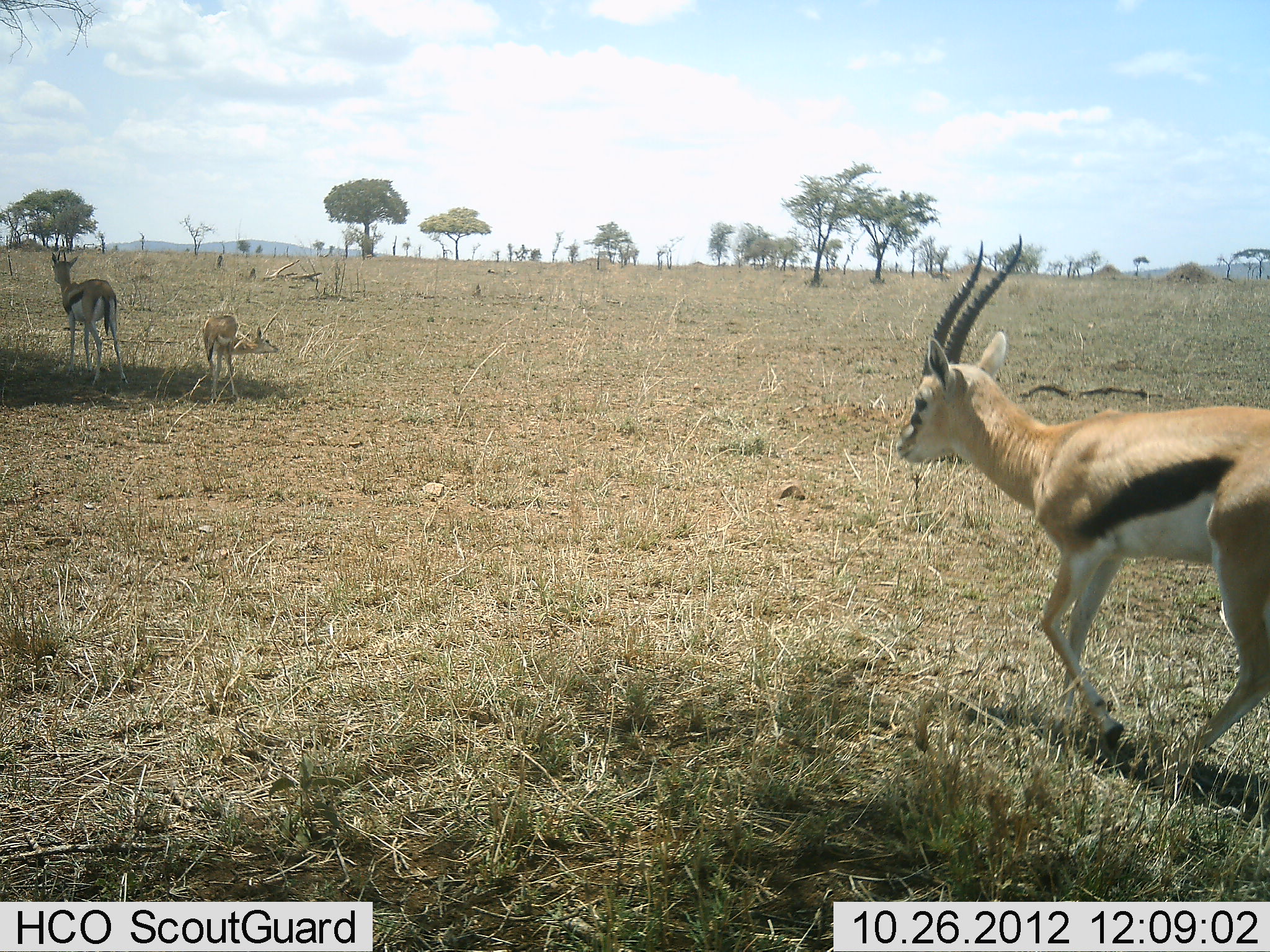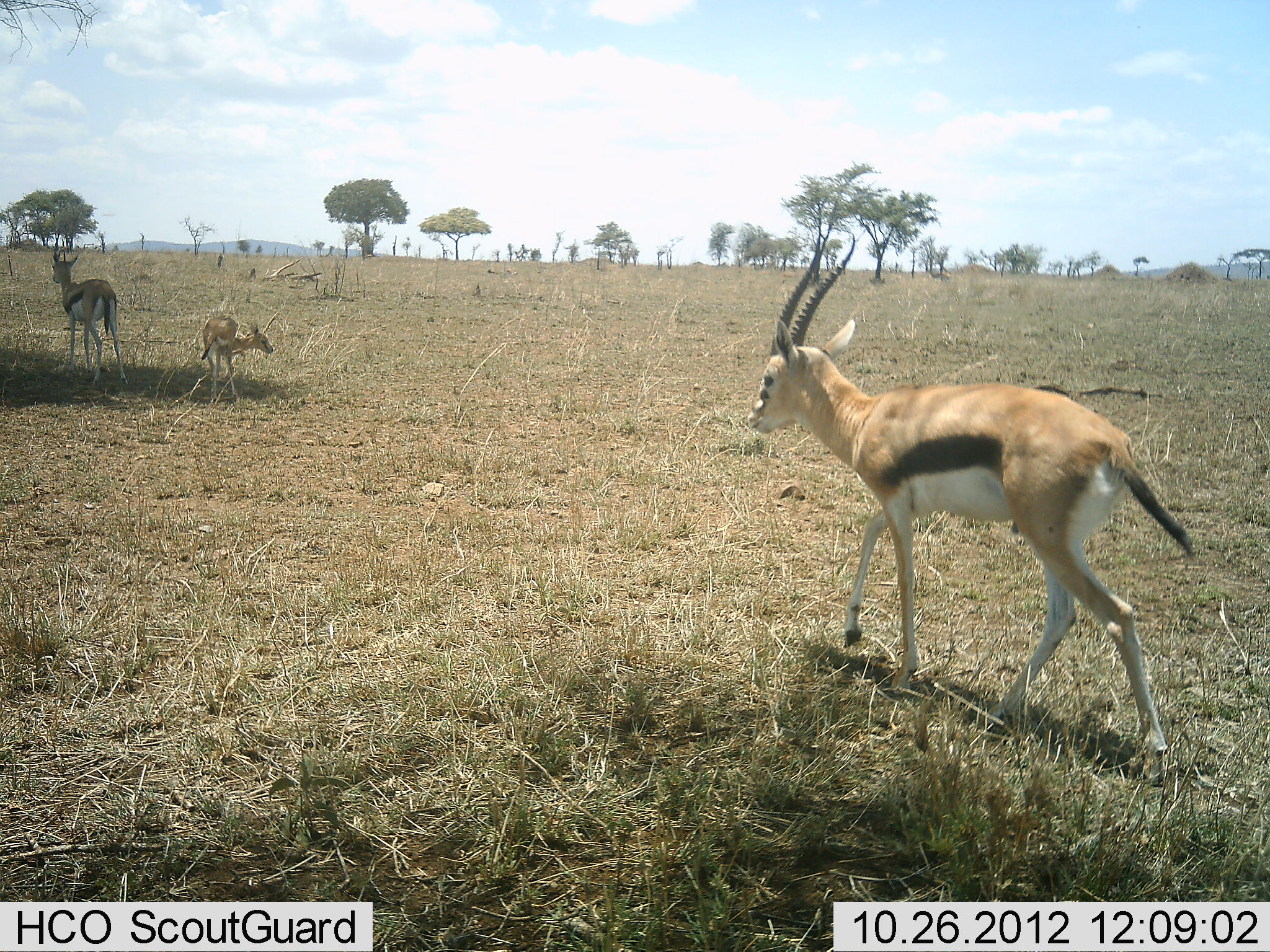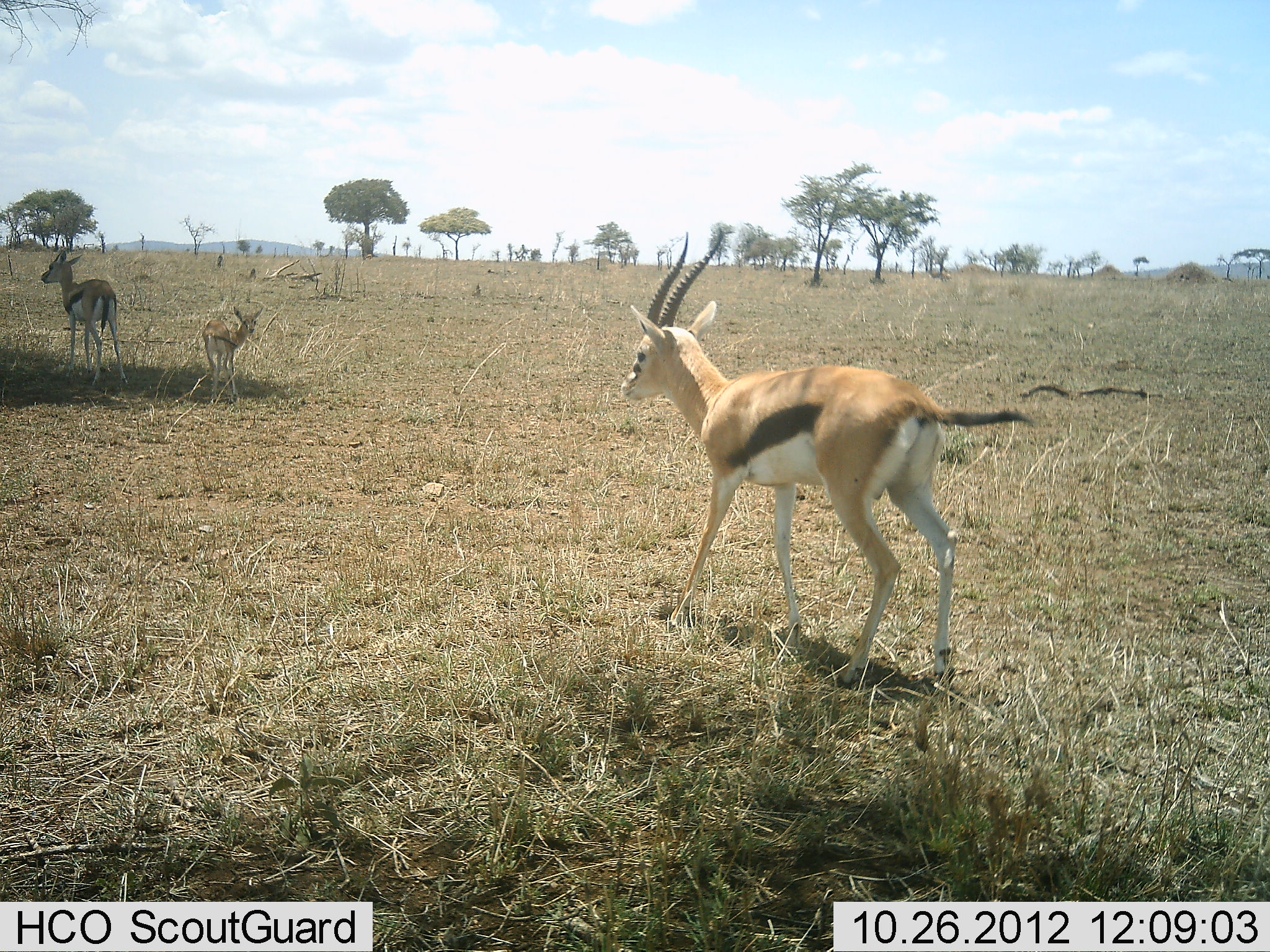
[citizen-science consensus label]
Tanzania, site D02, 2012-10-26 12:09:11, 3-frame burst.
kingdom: Animalia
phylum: Chordata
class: Mammalia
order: Artiodactyla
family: Bovidae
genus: Eudorcas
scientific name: Eudorcas thomsonii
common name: thomson's gazelle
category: gazellethomsons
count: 3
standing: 80%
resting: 0%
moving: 80%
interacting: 0%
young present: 60%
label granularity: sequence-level